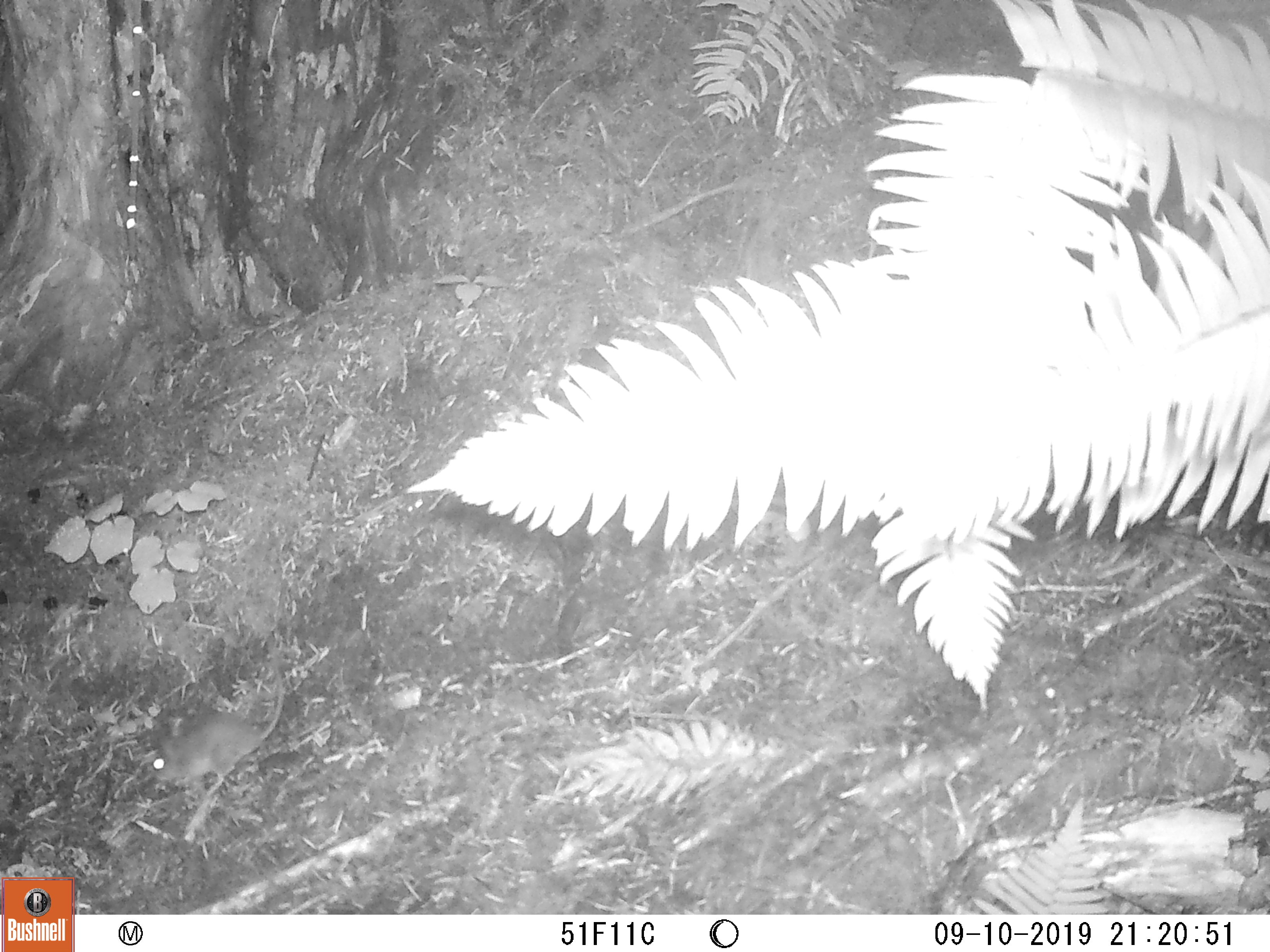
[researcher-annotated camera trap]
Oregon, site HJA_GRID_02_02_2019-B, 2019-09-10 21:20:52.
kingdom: Animalia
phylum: Chordata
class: Mammalia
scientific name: Mammalia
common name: small mammal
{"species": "small mammal (Mammalia)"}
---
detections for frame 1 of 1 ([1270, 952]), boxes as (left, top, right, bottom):
small mammal: (116, 618, 304, 803)